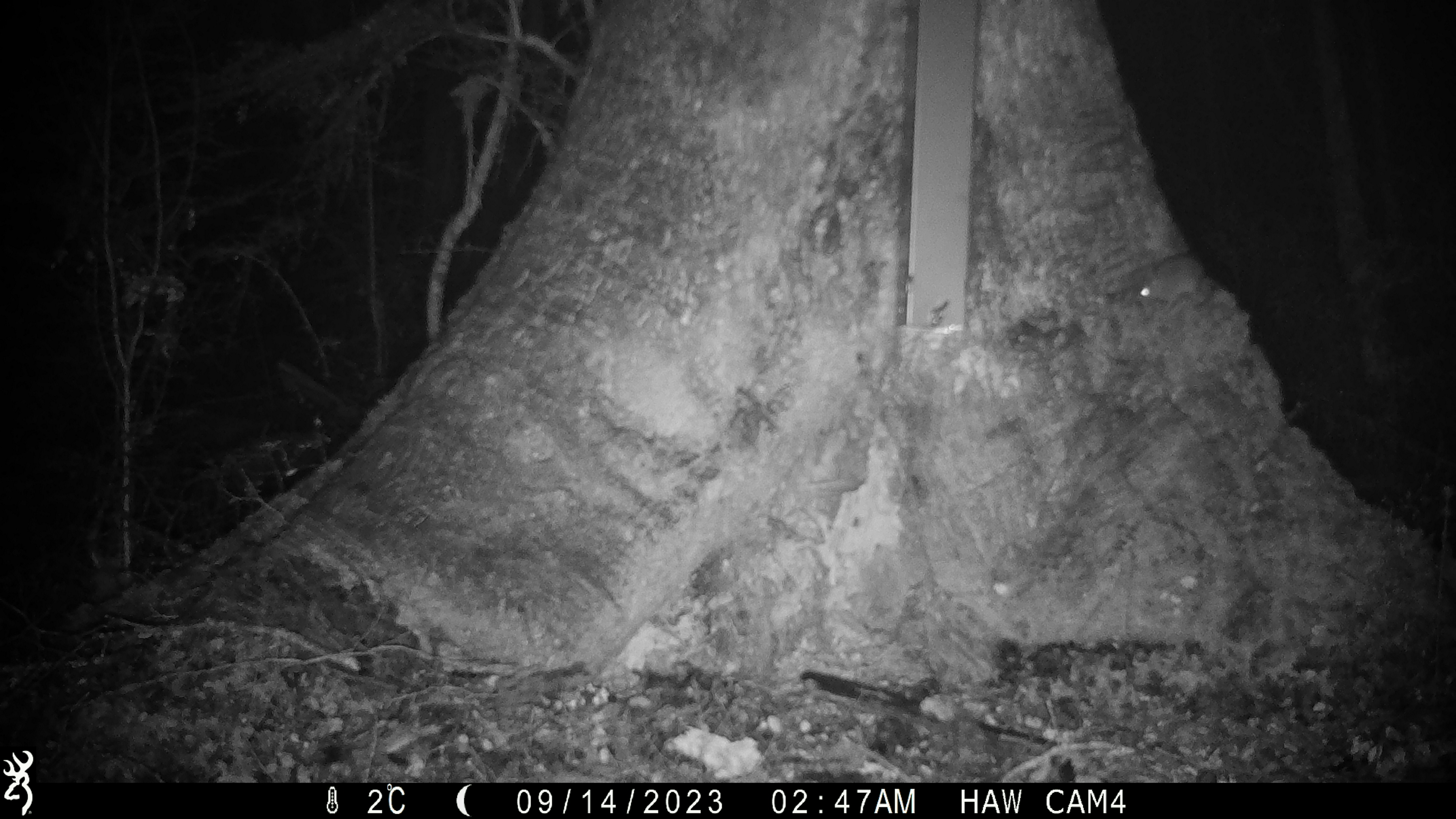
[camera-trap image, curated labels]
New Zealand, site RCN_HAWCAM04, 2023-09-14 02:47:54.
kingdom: Animalia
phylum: Chordata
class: Mammalia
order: Rodentia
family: Muridae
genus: Mus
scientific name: Mus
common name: mouse